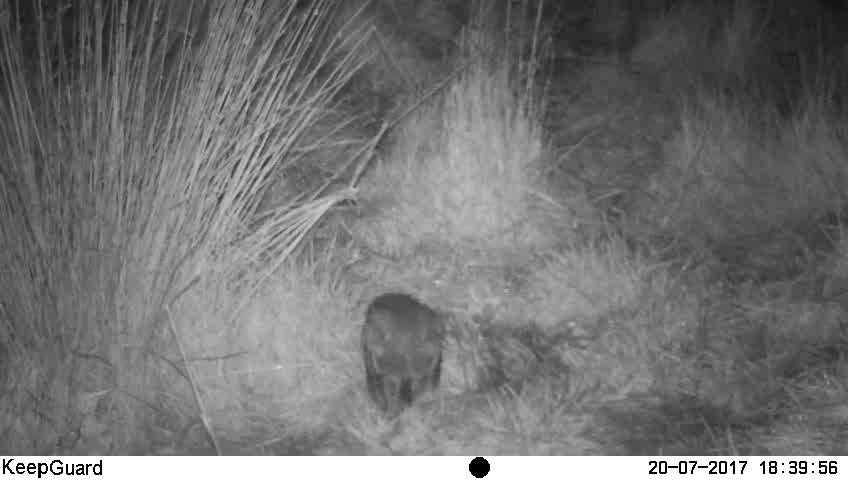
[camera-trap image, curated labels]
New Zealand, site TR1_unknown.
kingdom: Animalia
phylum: Chordata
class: Aves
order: Strigiformes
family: Strigidae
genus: Ninox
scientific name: Ninox novaeseelandiae novaeseelandiae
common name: morepork